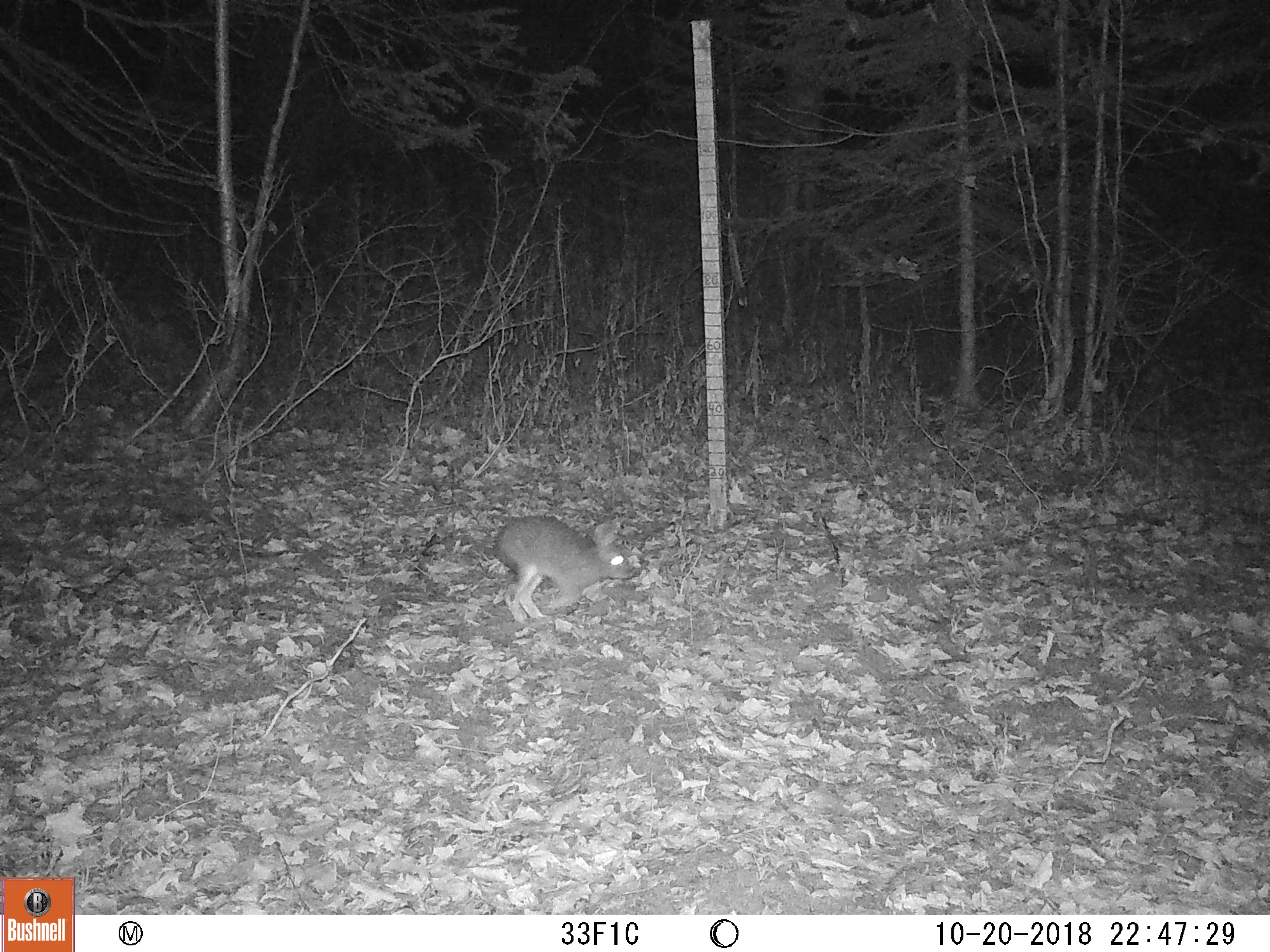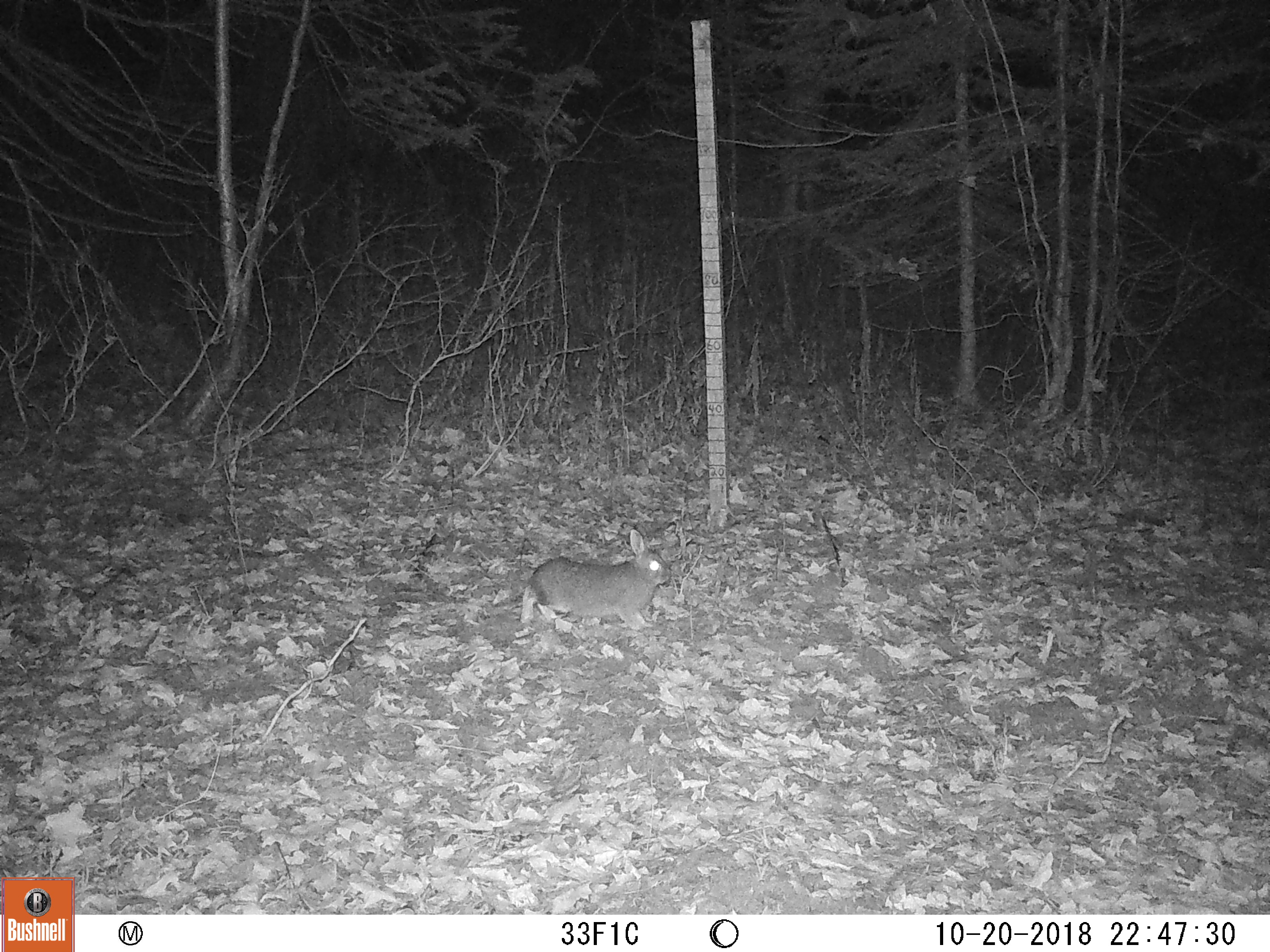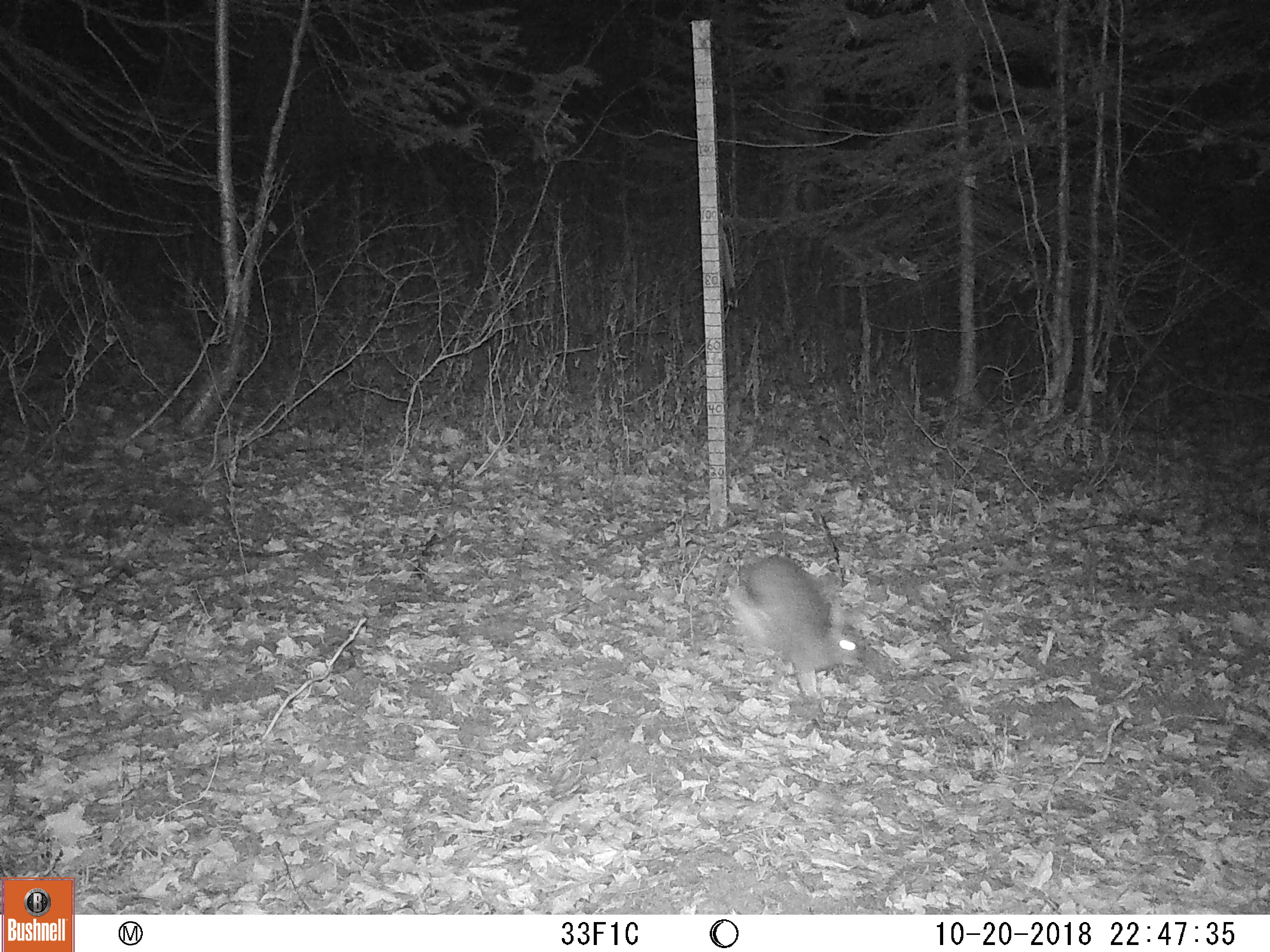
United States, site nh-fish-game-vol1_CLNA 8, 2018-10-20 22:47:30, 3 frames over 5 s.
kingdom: Animalia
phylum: Chordata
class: Mammalia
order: Lagomorpha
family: Leporidae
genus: Lepus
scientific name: Lepus americanus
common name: snowshoe hare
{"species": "snowshoe hare (Lepus americanus)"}